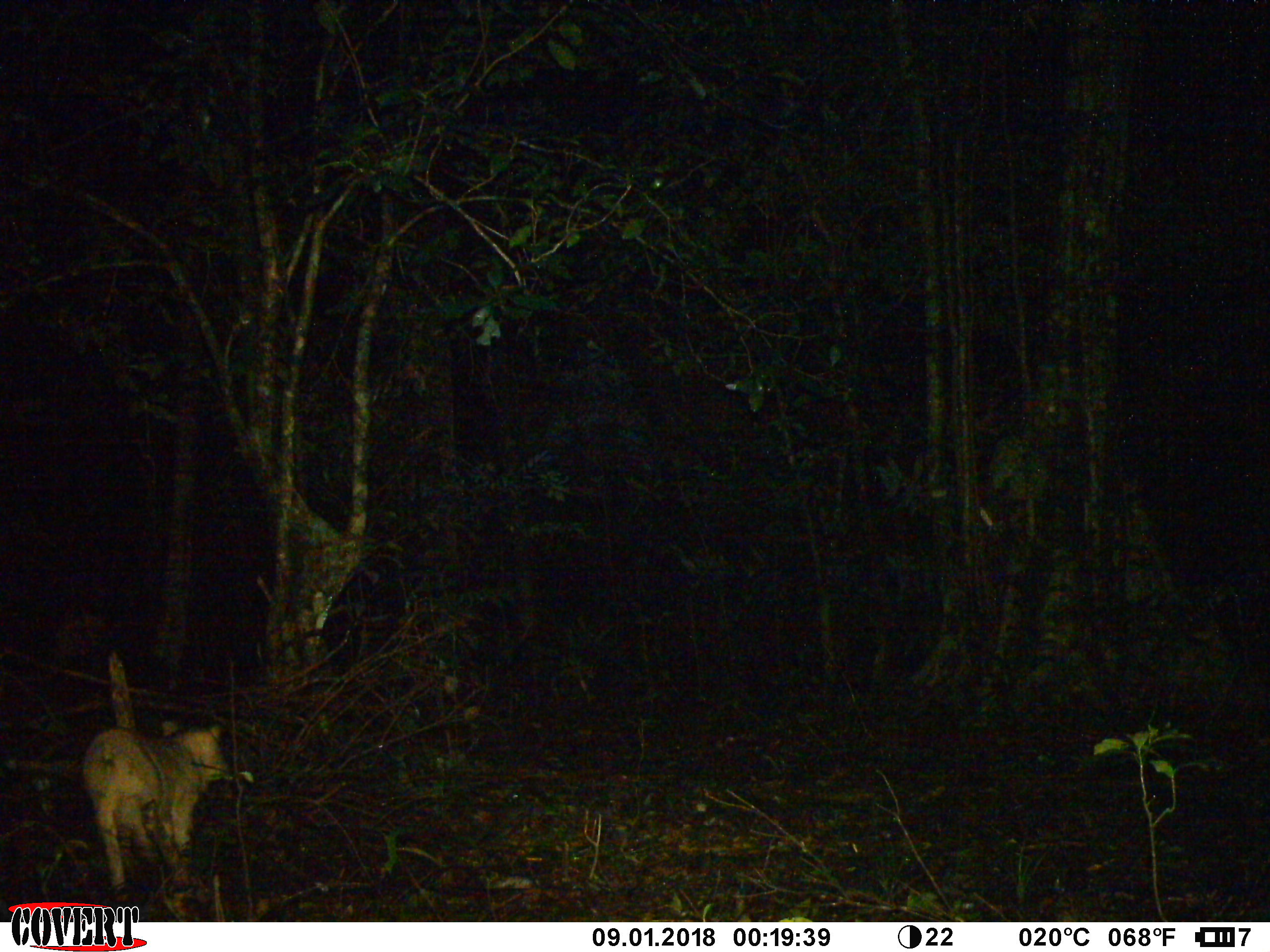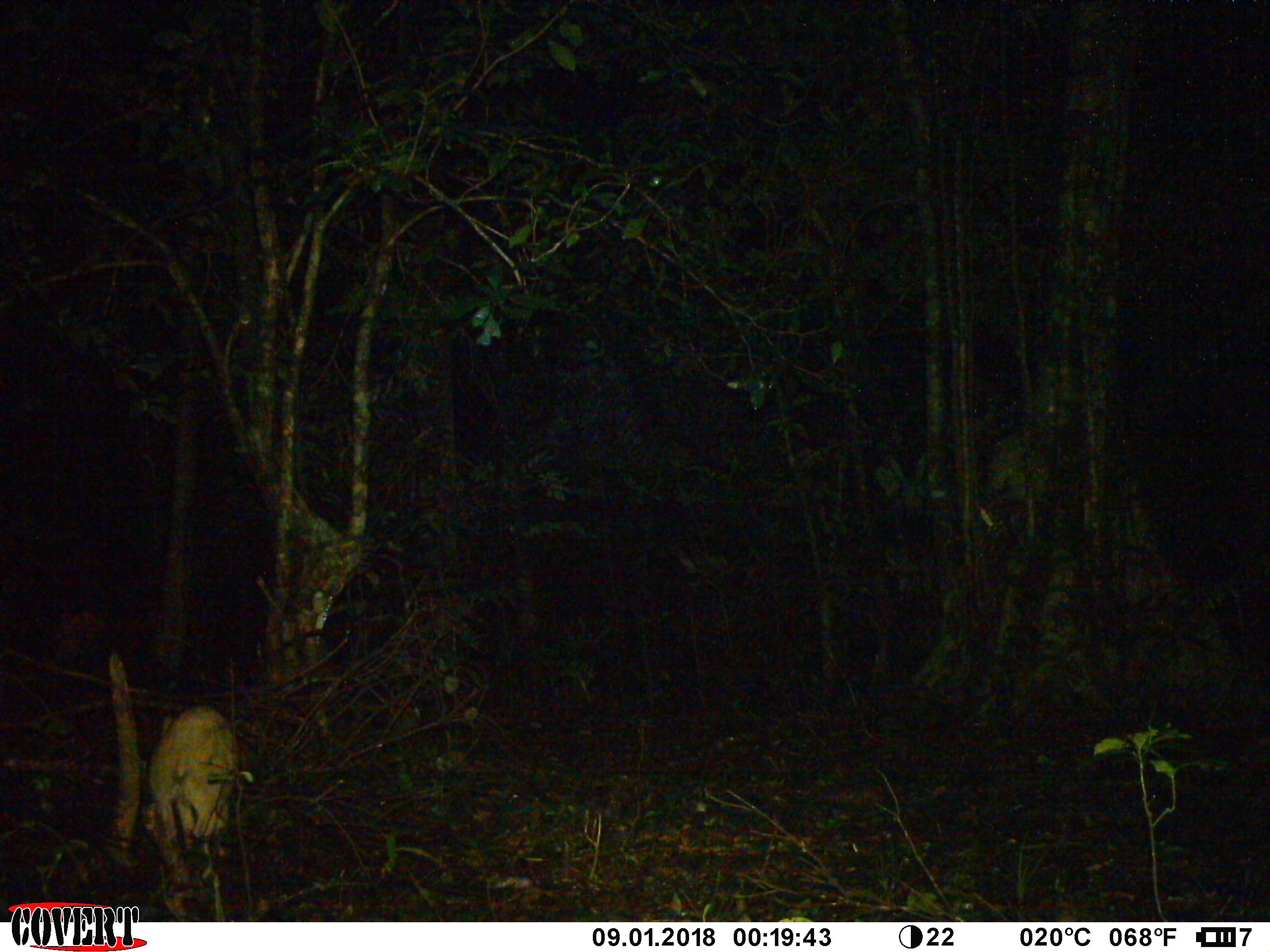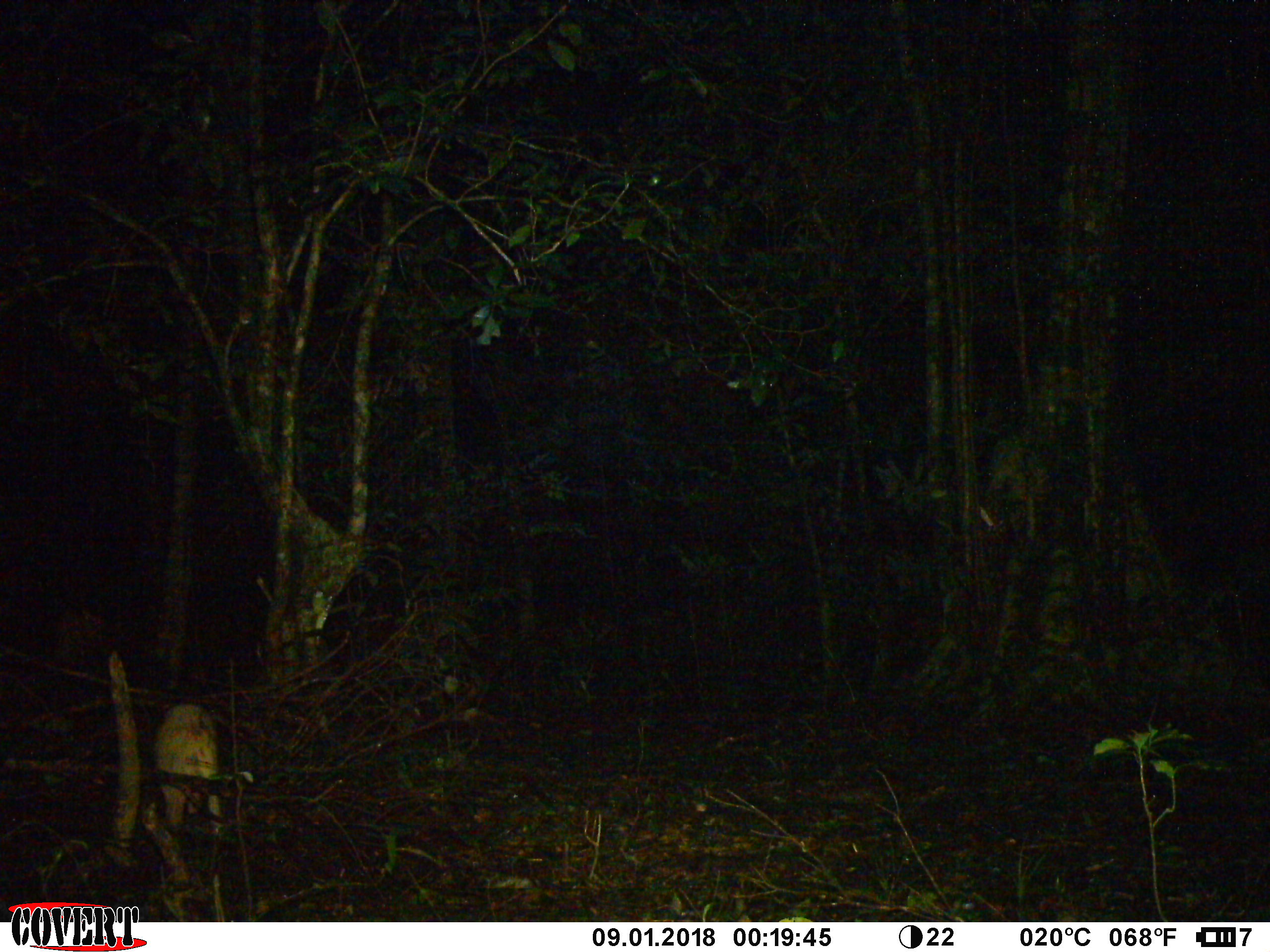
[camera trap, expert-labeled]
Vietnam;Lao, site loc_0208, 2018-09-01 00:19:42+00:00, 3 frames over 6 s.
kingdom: Animalia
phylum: Chordata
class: Mammalia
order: Artiodactyla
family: Suidae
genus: Sus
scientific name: Sus scrofa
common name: eurasian wild pig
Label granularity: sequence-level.